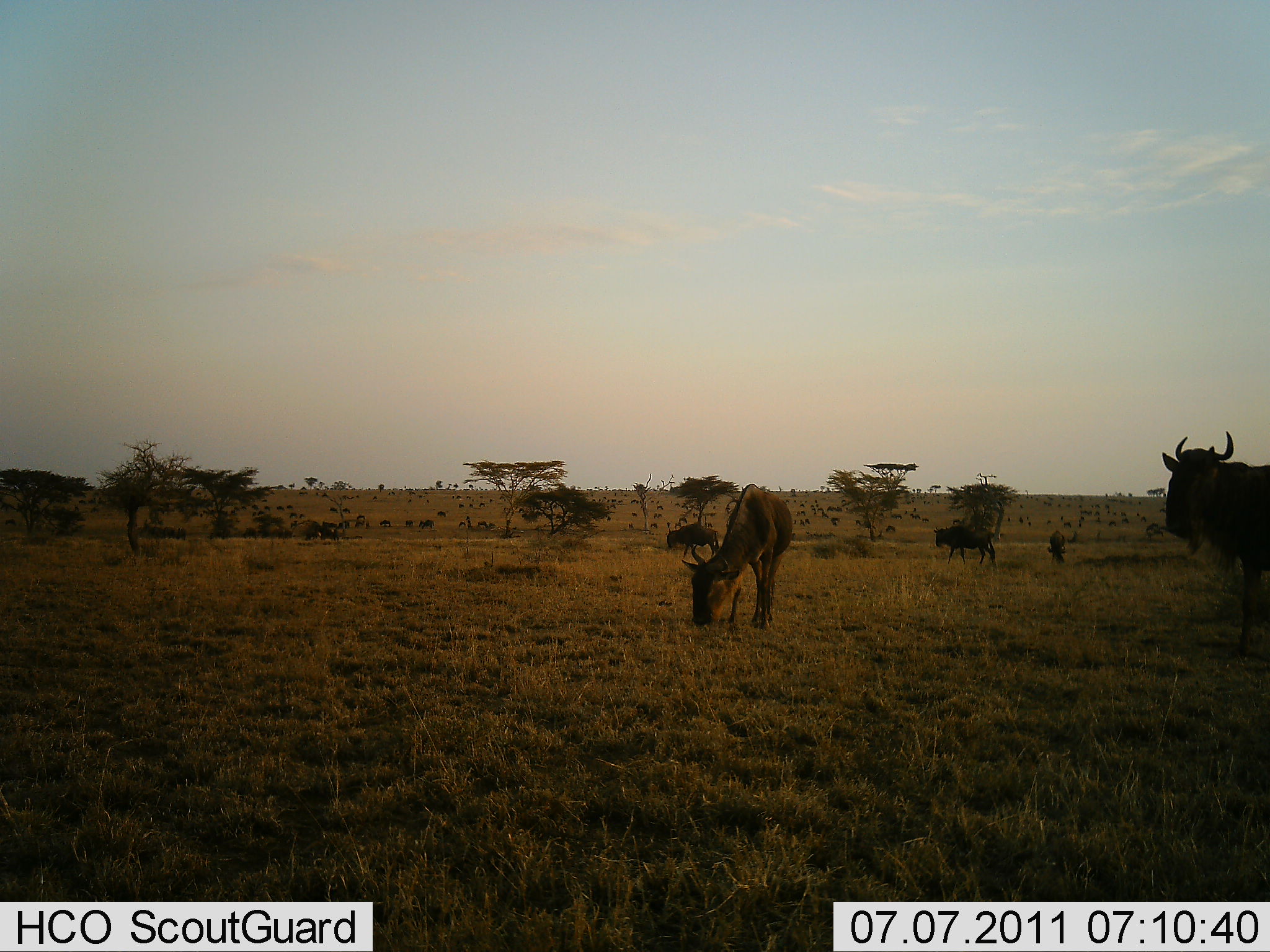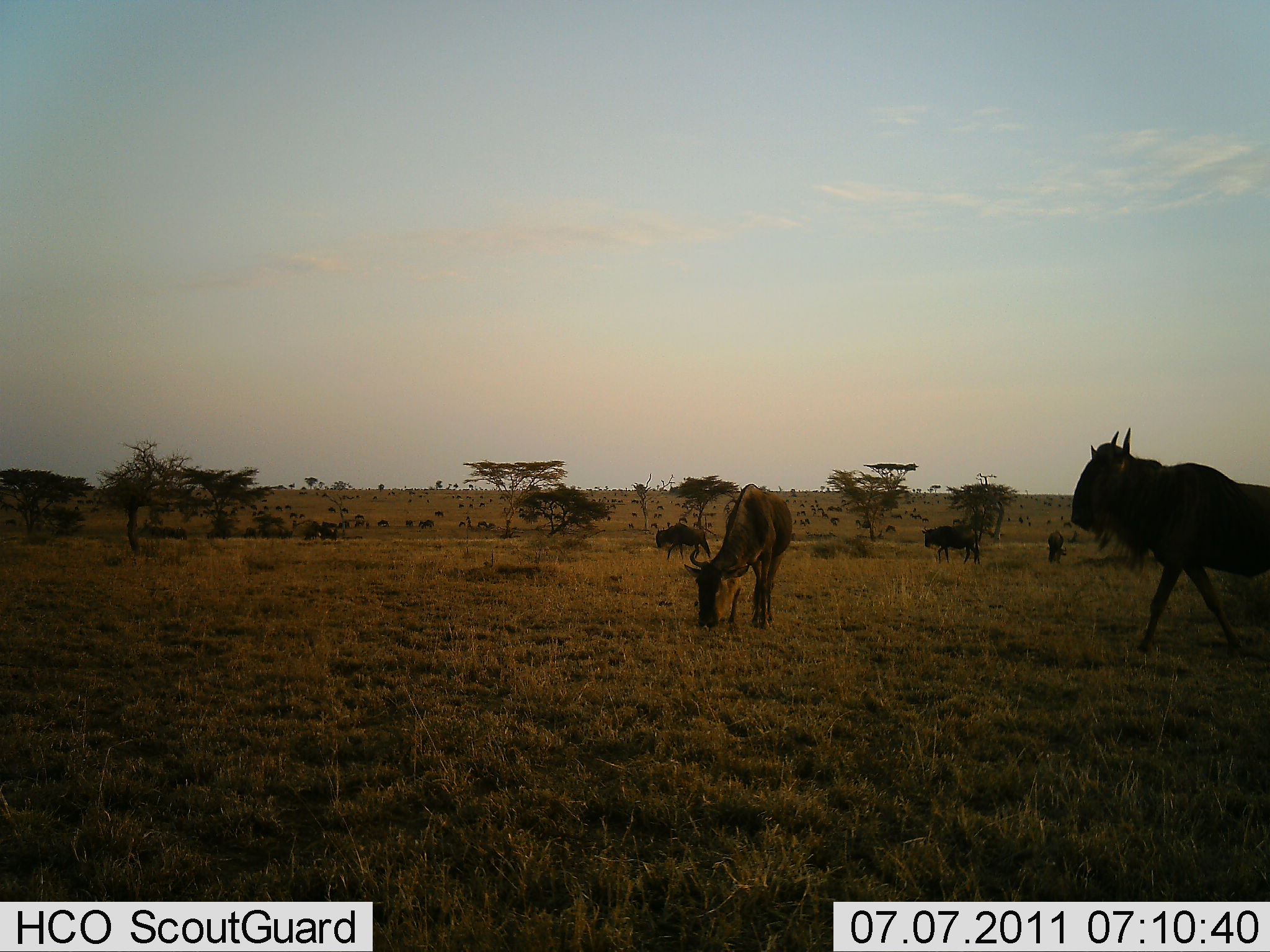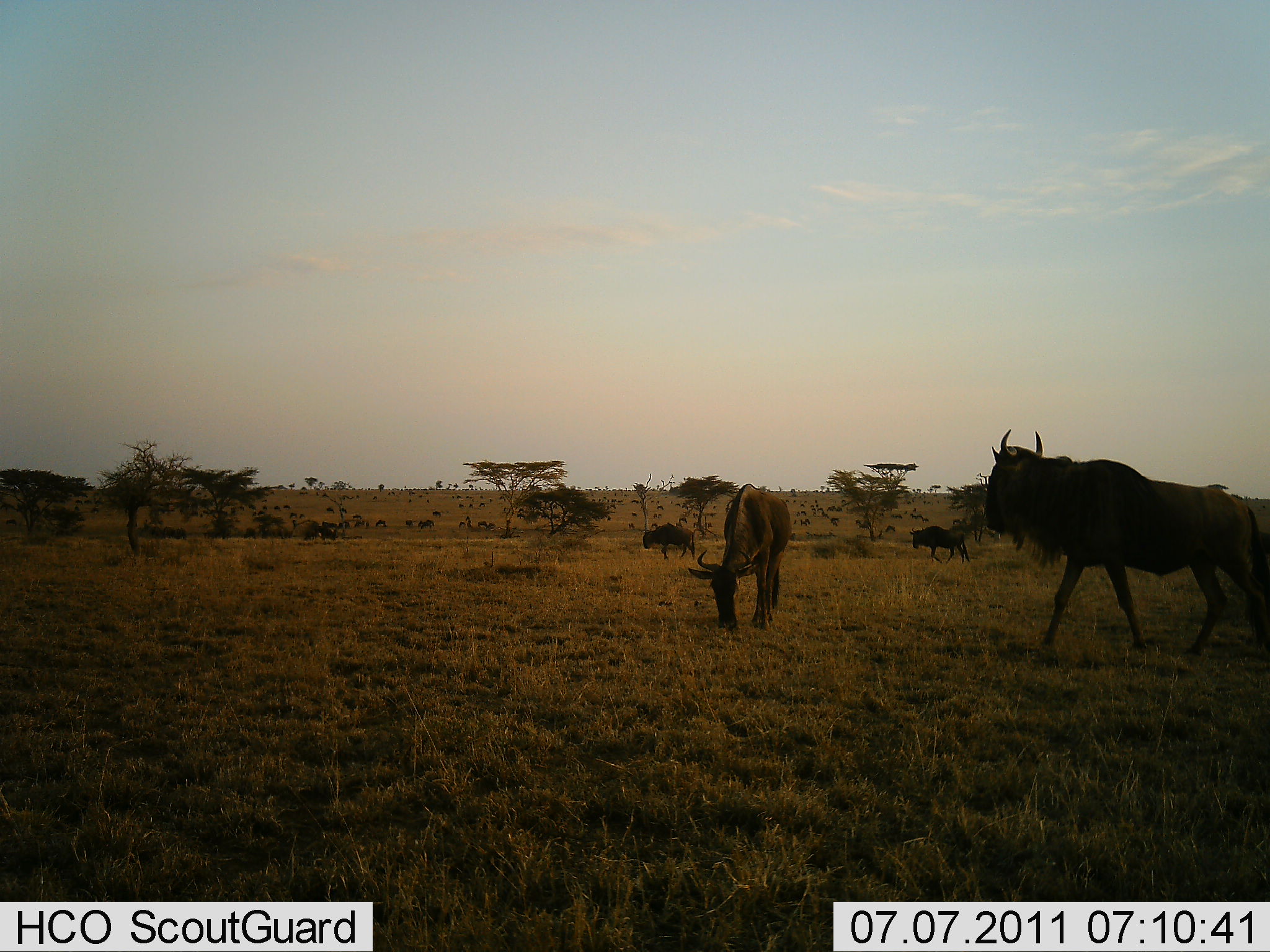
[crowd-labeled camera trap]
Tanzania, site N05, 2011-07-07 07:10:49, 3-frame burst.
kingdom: Animalia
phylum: Chordata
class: Mammalia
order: Artiodactyla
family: Bovidae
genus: Connochaetes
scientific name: Connochaetes taurinus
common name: blue wildebeest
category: wildebeest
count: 11-50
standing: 55%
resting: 27%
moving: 82%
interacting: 18%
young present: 0%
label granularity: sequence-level